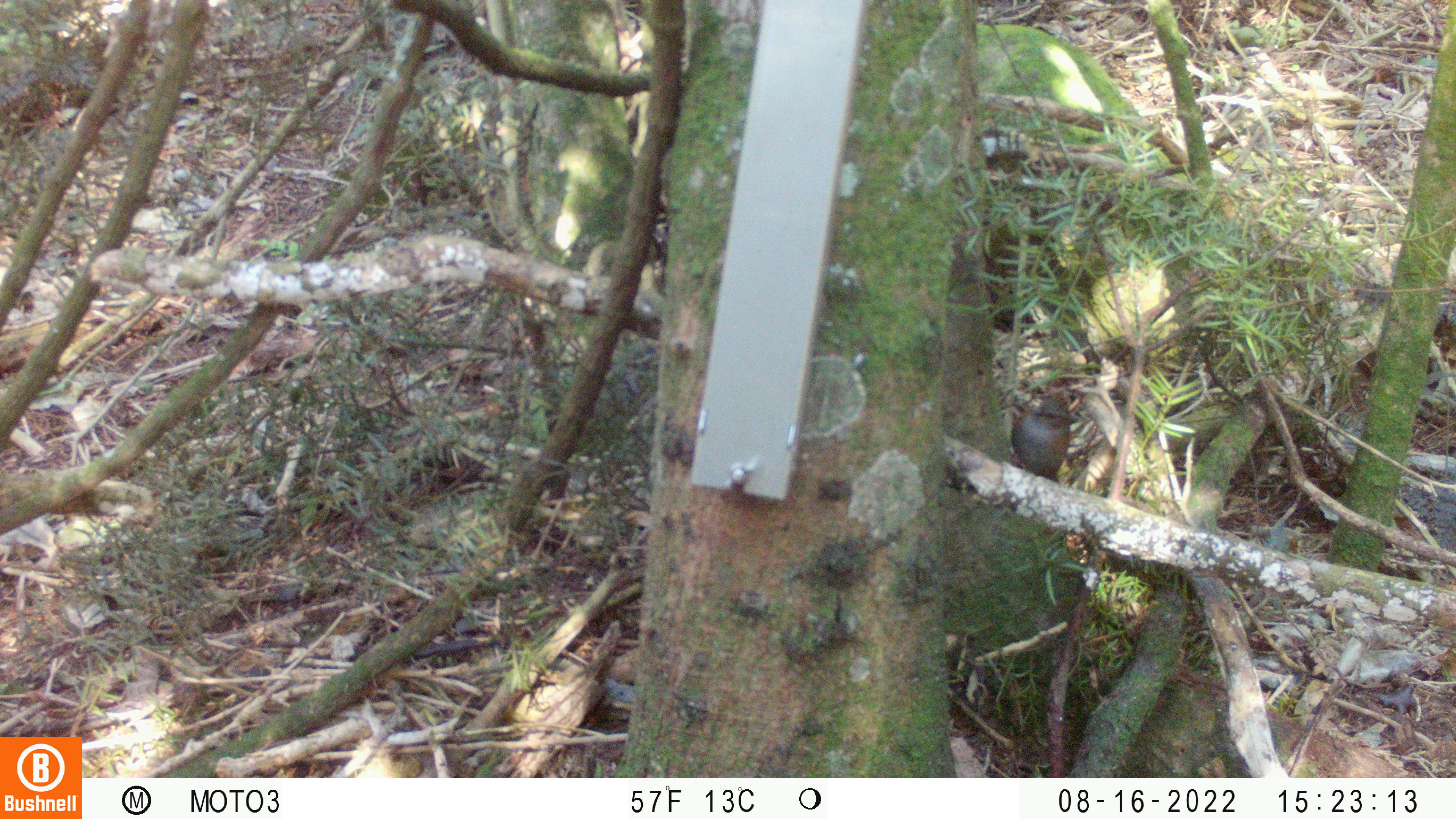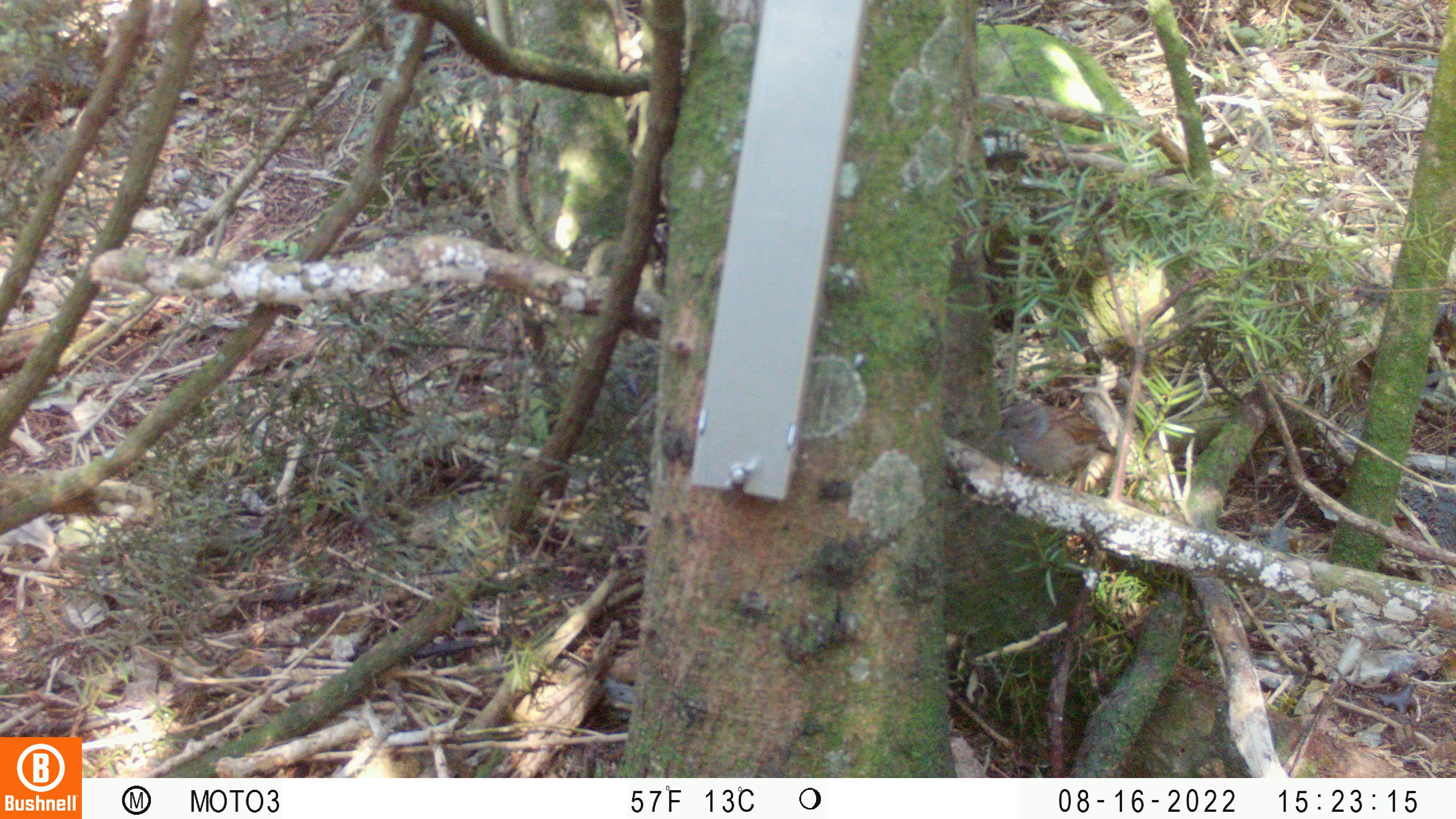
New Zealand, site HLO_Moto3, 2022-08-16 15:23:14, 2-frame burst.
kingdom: Animalia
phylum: Chordata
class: Aves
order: Passeriformes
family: Prunellidae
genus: Prunella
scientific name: Prunella modularis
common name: dunnock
Dunnock (Prunella modularis).